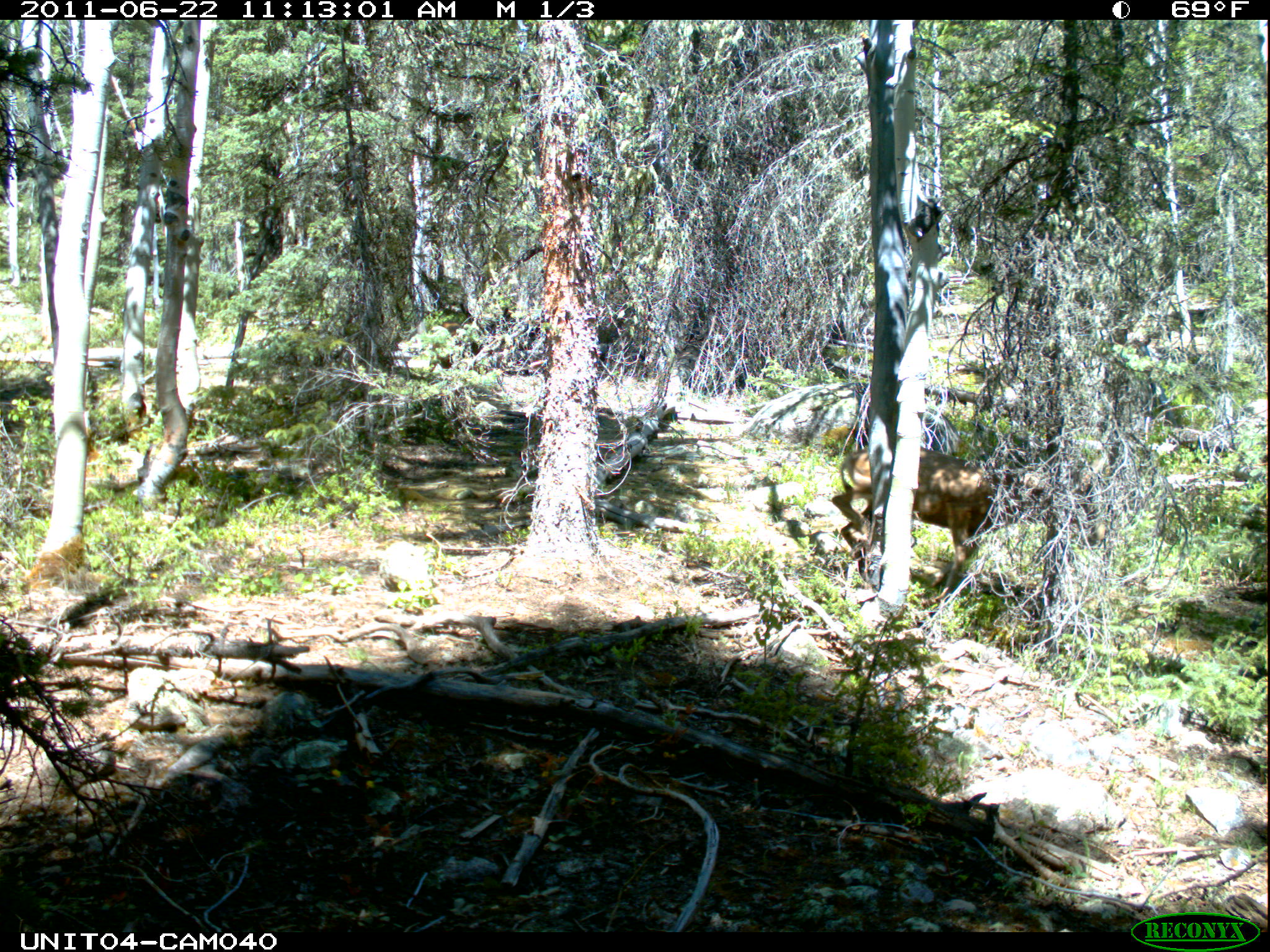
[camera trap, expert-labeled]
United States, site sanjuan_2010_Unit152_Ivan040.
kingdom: Animalia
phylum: Chordata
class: Mammalia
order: Artiodactyla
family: Cervidae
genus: Odocoileus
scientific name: Odocoileus hemionus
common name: mule deer